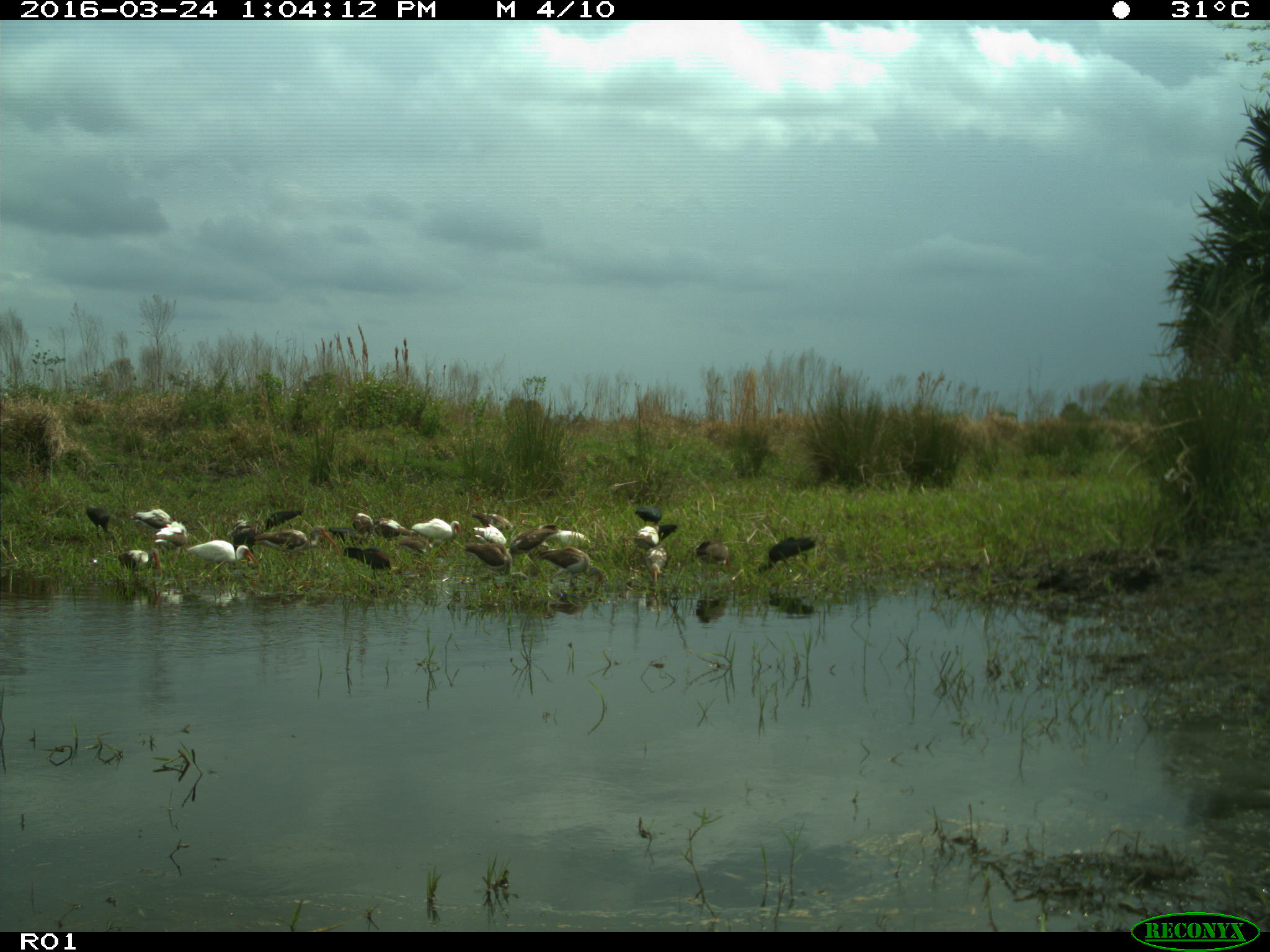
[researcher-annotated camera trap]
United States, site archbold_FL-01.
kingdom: Animalia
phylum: Chordata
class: Aves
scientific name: Aves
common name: birds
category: unidentified bird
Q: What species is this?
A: Unidentified bird (birds) (Aves).